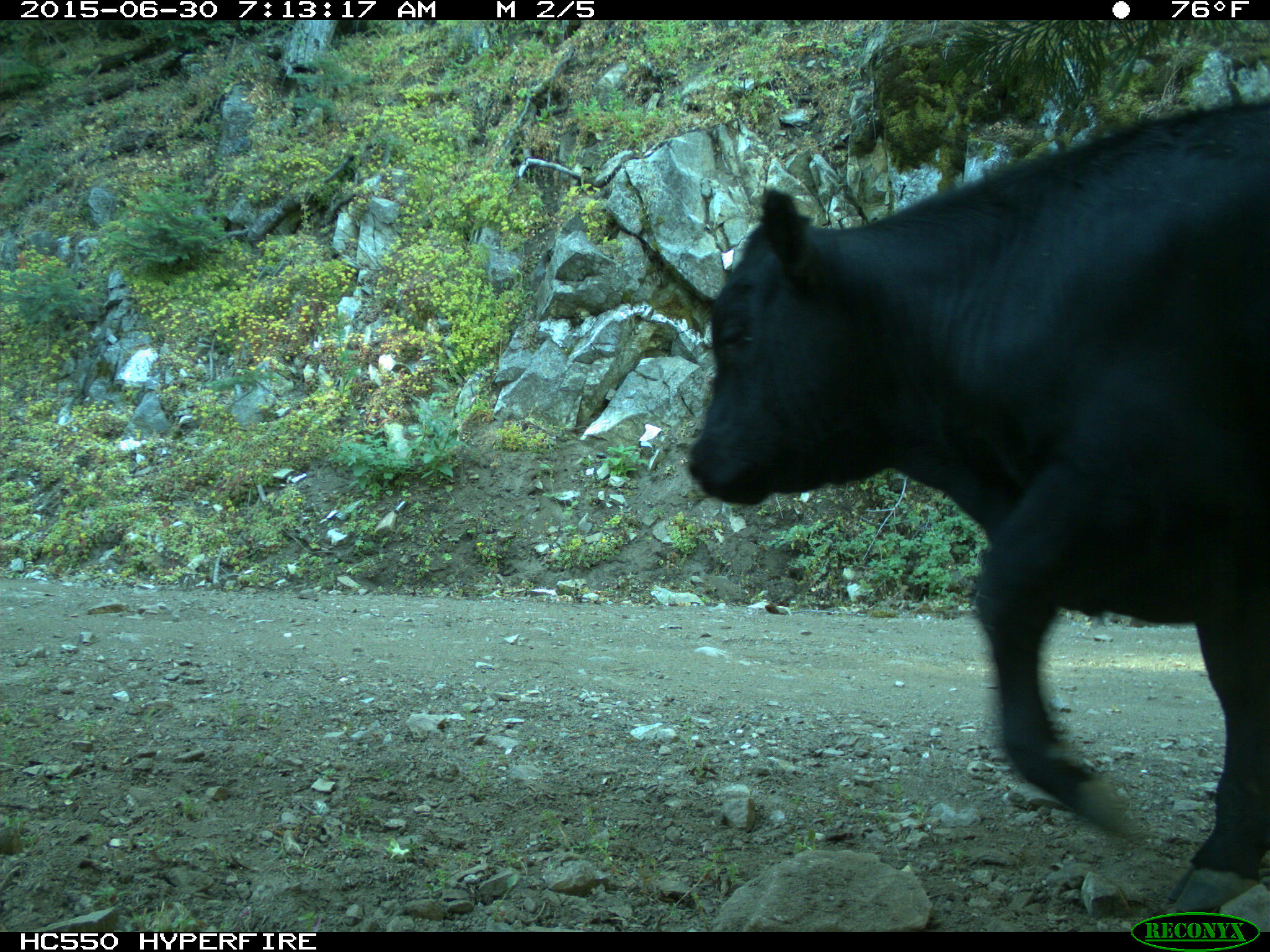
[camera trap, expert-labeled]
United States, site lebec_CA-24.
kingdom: Animalia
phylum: Chordata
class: Mammalia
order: Artiodactyla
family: Bovidae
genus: Bos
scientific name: Bos taurus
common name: domestic cow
Bos taurus (domestic cow).